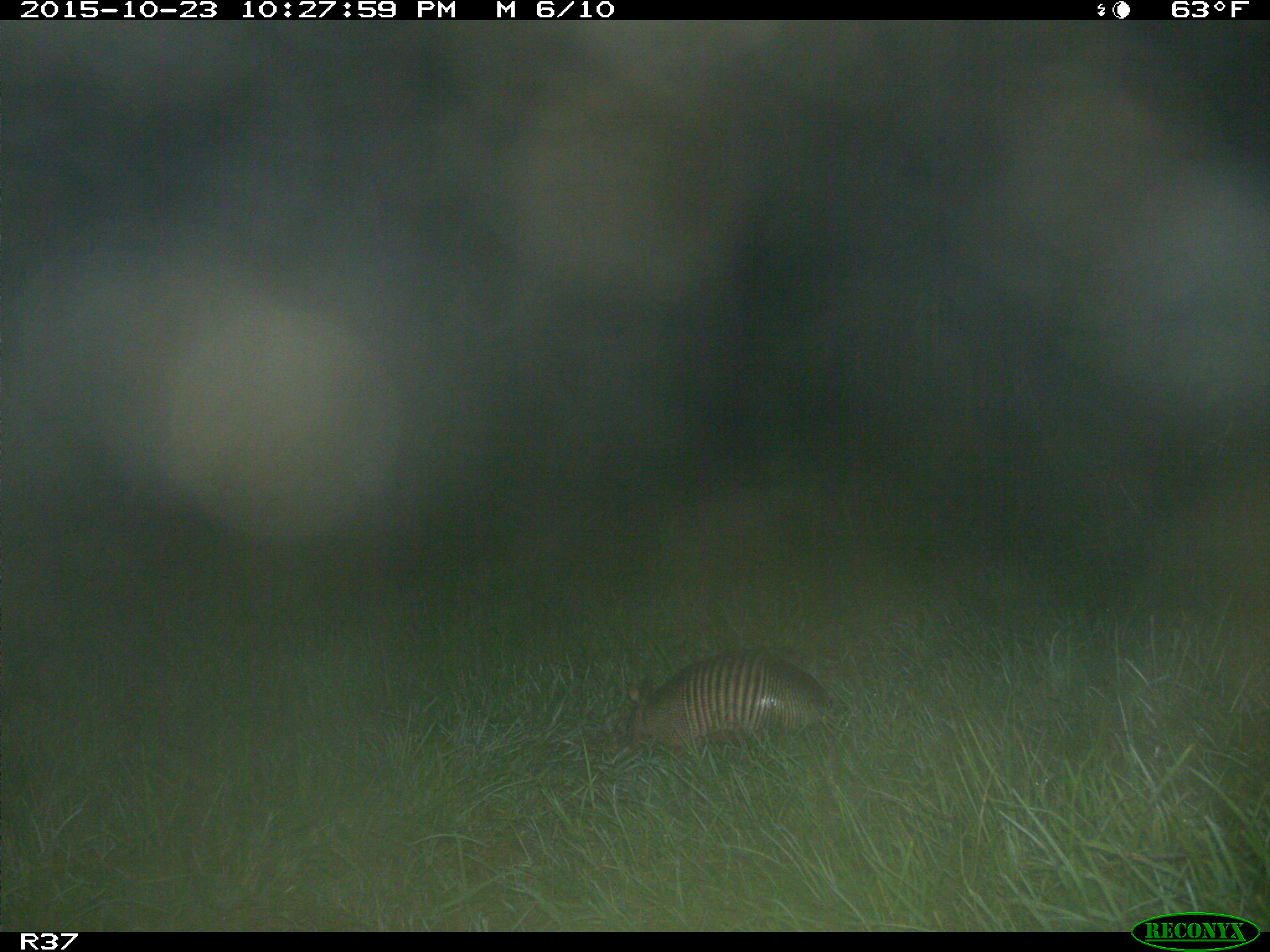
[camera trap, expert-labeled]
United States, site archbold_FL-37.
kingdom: Animalia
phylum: Chordata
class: Mammalia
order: Cingulata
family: Dasypodidae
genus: Dasypus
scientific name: Dasypus novemcinctus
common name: nine-banded armadillo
Dasypus novemcinctus (nine-banded armadillo).